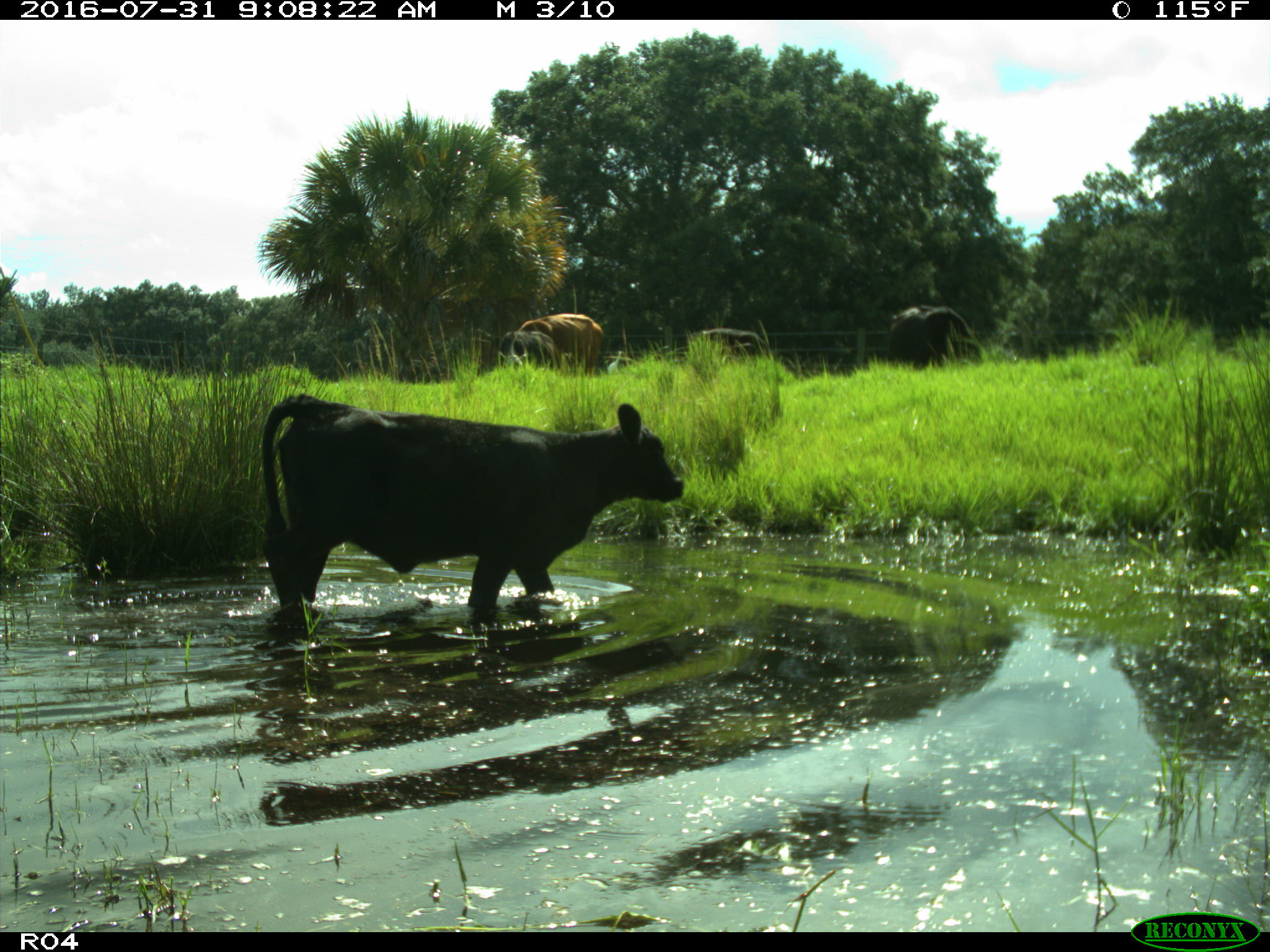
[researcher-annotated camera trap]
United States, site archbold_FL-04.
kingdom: Animalia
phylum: Chordata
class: Mammalia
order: Artiodactyla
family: Bovidae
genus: Bos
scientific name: Bos taurus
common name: domestic cow